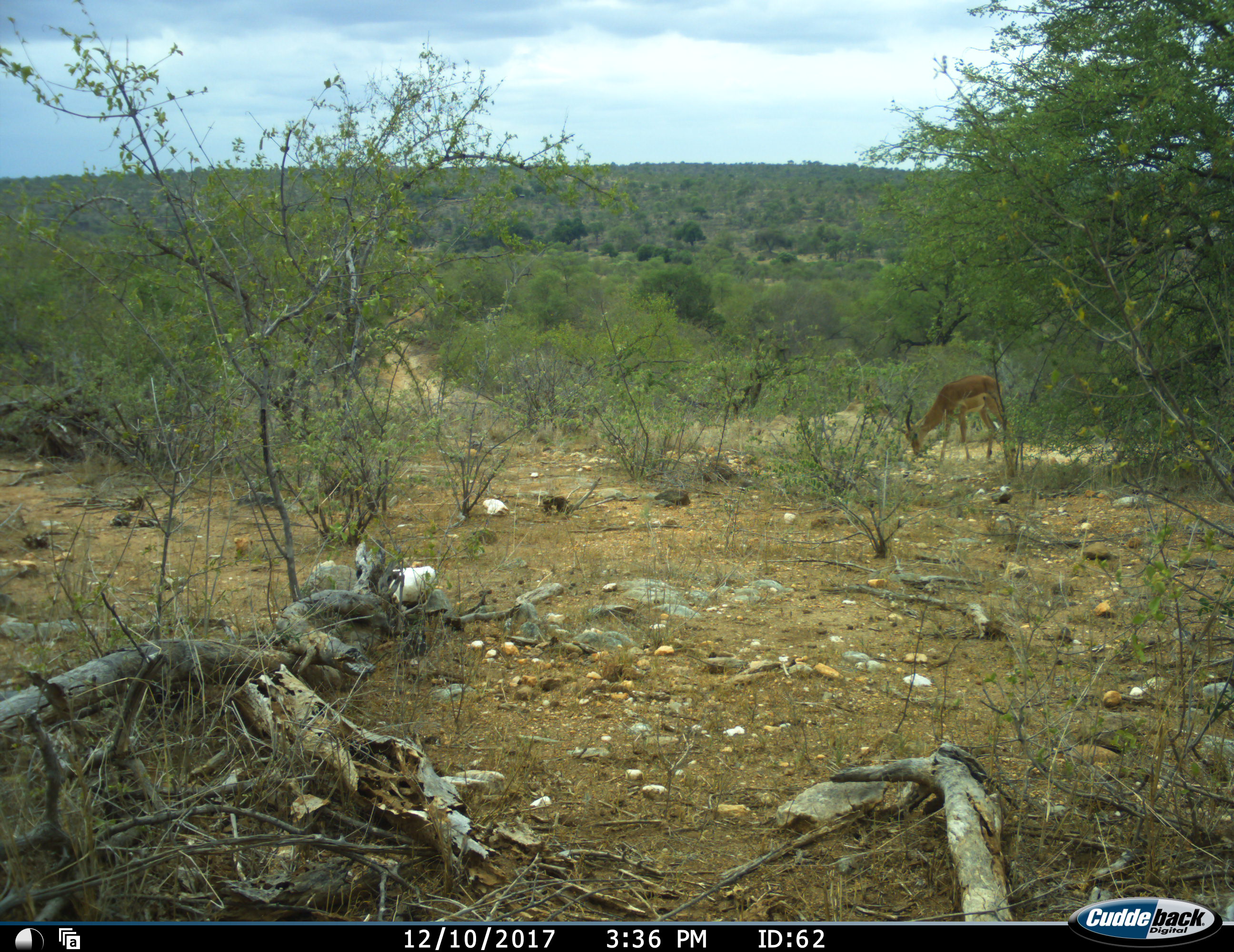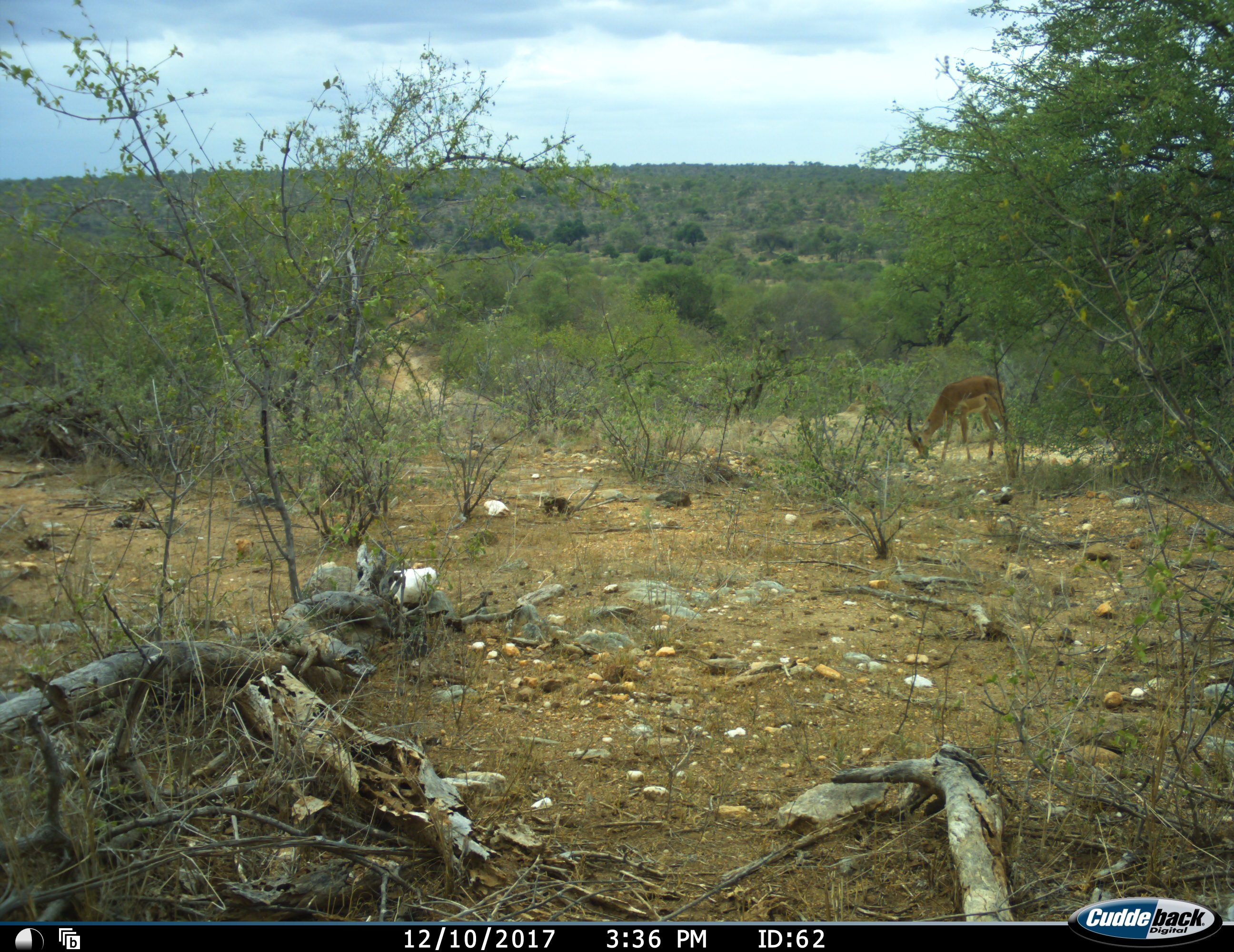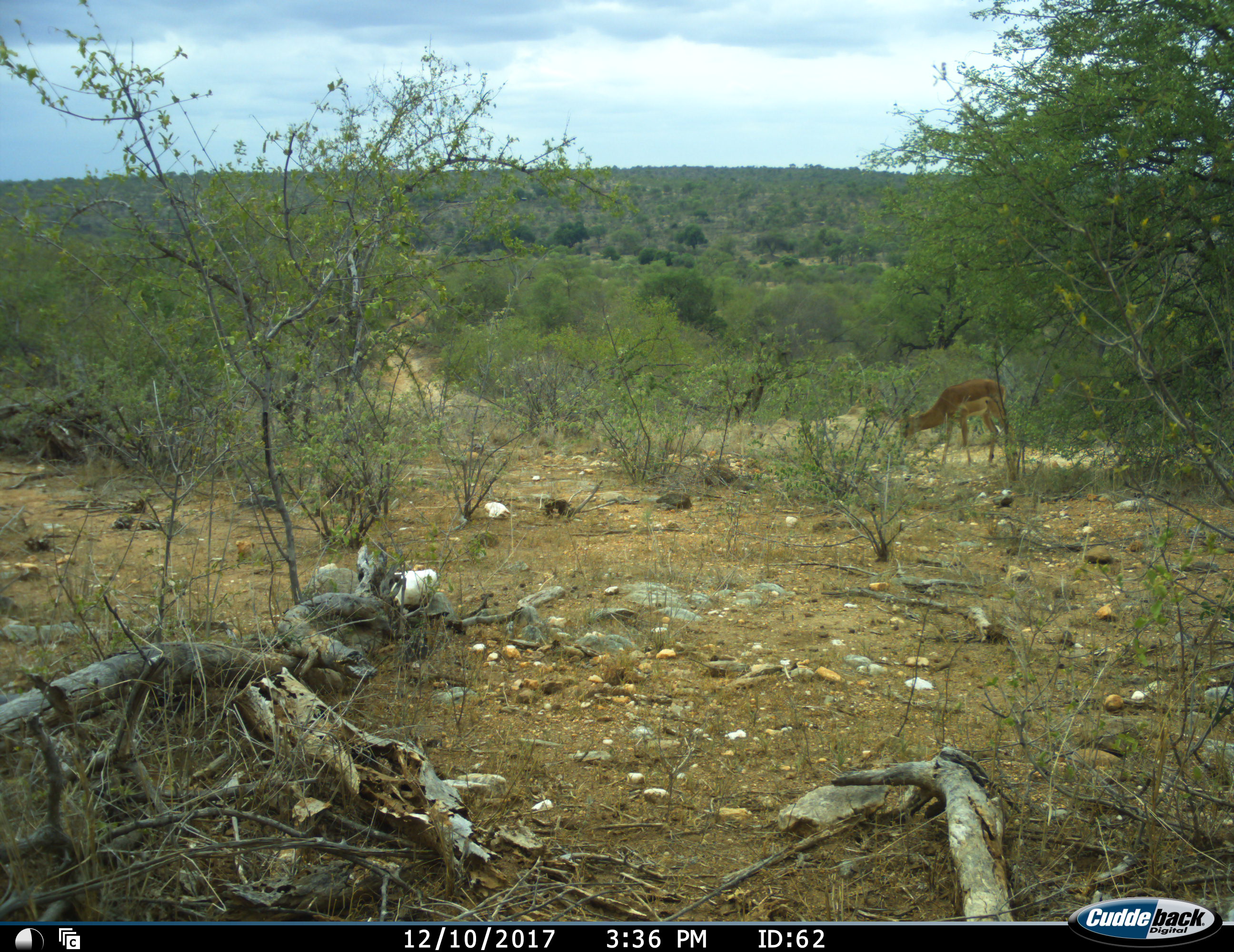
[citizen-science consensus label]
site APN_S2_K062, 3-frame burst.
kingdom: Animalia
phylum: Chordata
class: Mammalia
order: Artiodactyla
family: Bovidae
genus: Aepyceros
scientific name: Aepyceros melampus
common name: impala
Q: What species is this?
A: Impala (Aepyceros melampus).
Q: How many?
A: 1.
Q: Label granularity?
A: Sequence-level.